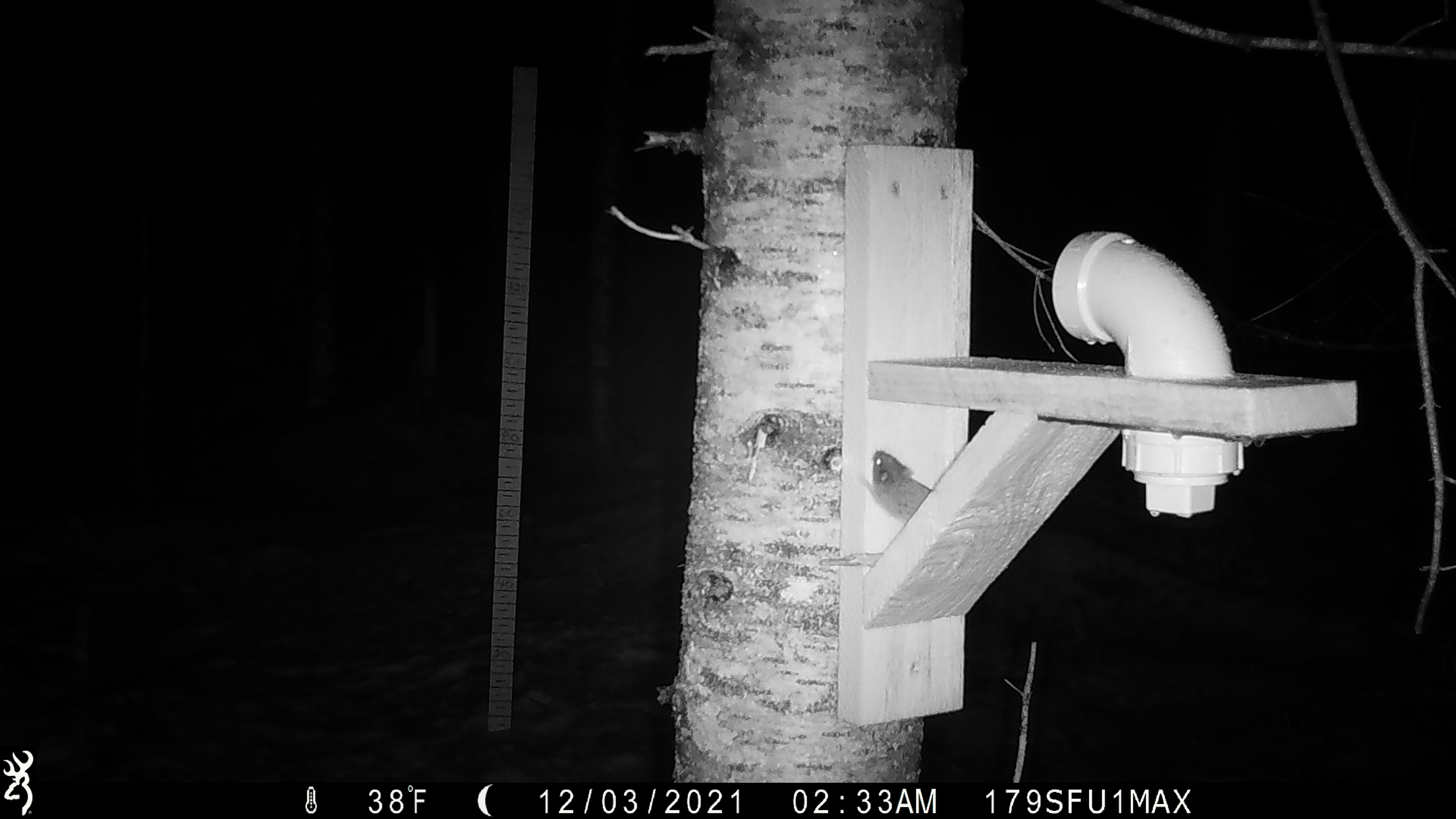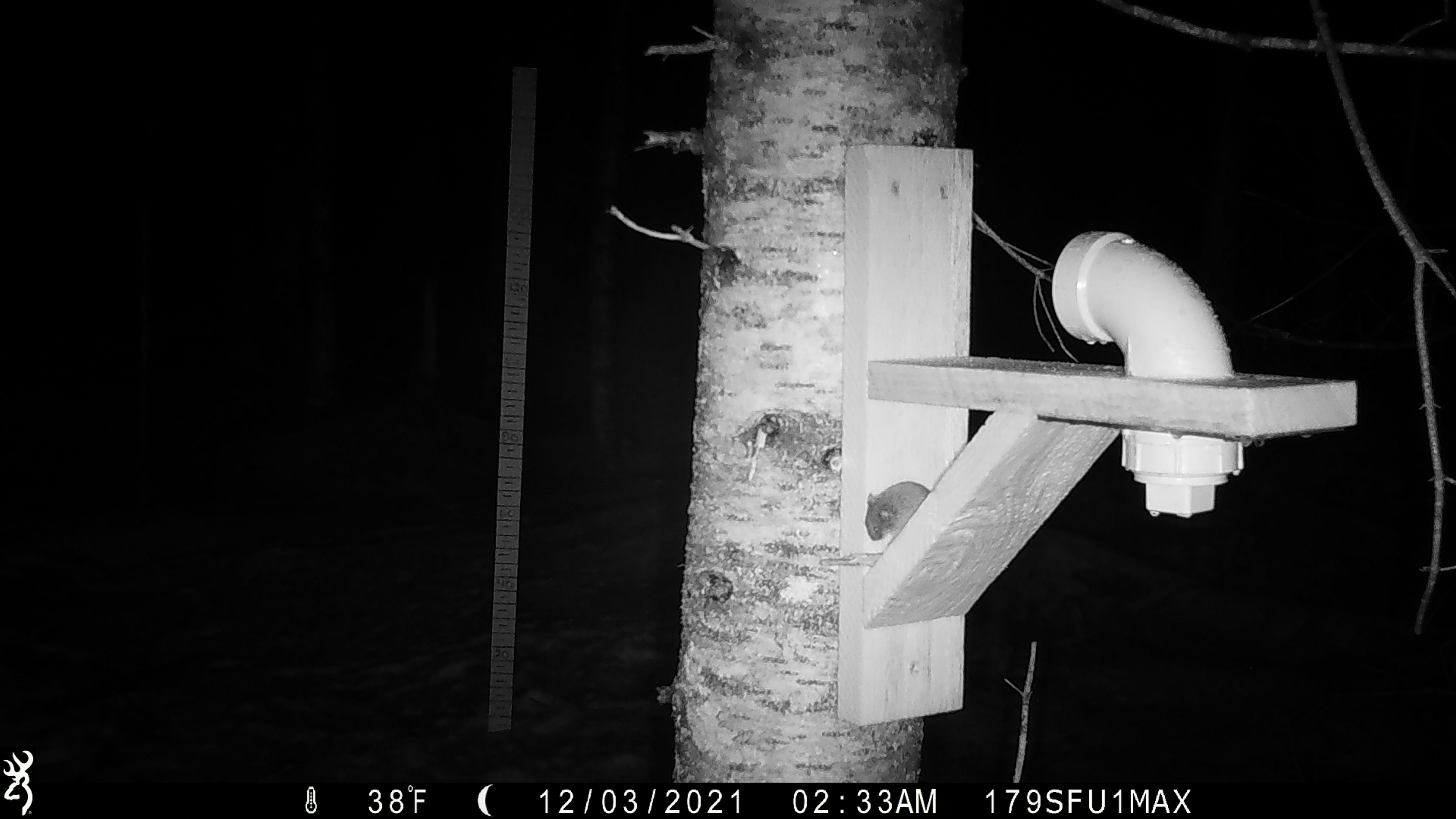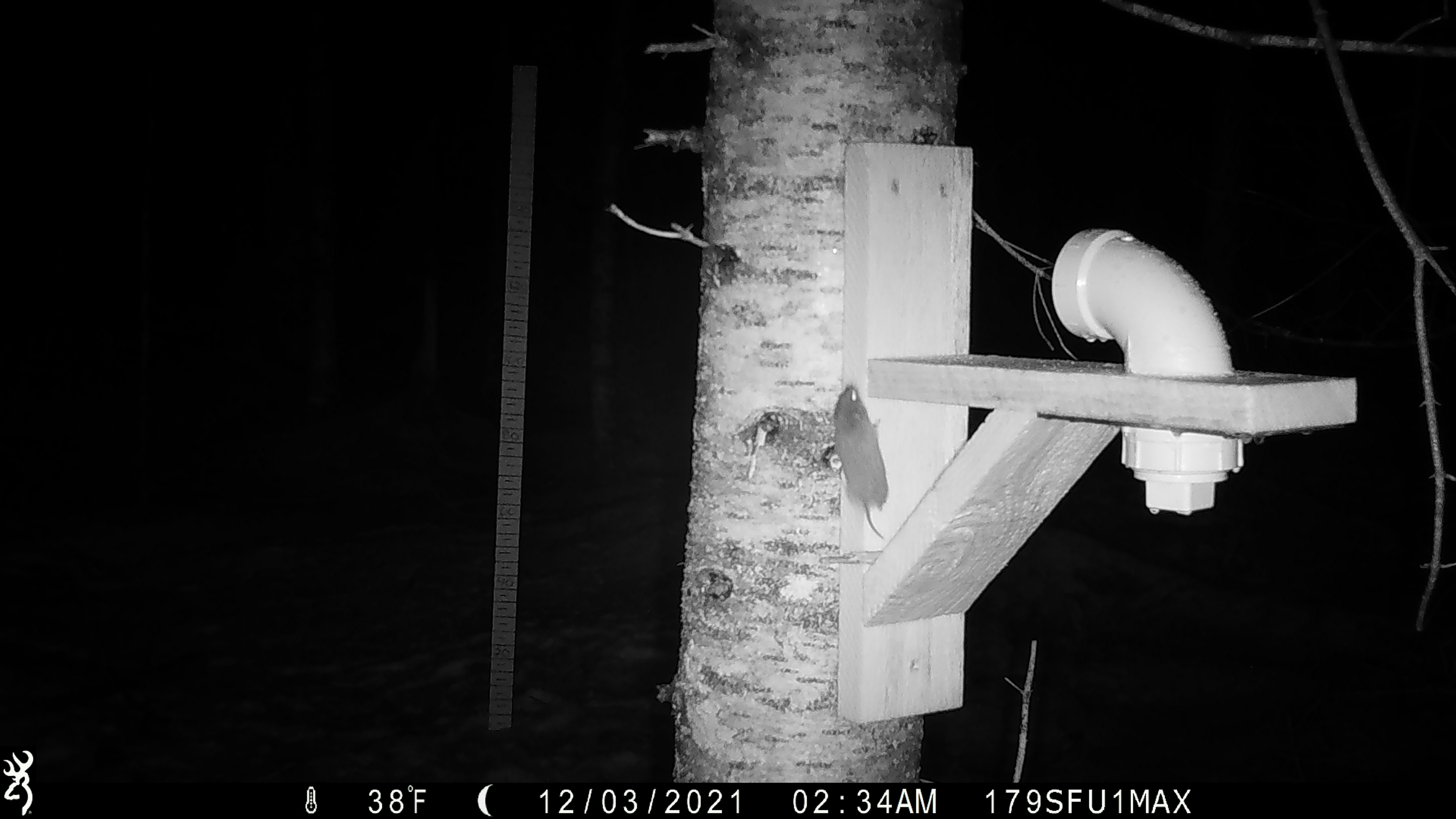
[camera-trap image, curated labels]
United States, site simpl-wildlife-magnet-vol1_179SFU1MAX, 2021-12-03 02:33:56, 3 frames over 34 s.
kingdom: Animalia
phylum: Chordata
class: Mammalia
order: Rodentia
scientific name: Rodentia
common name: mouse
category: mouse sp.